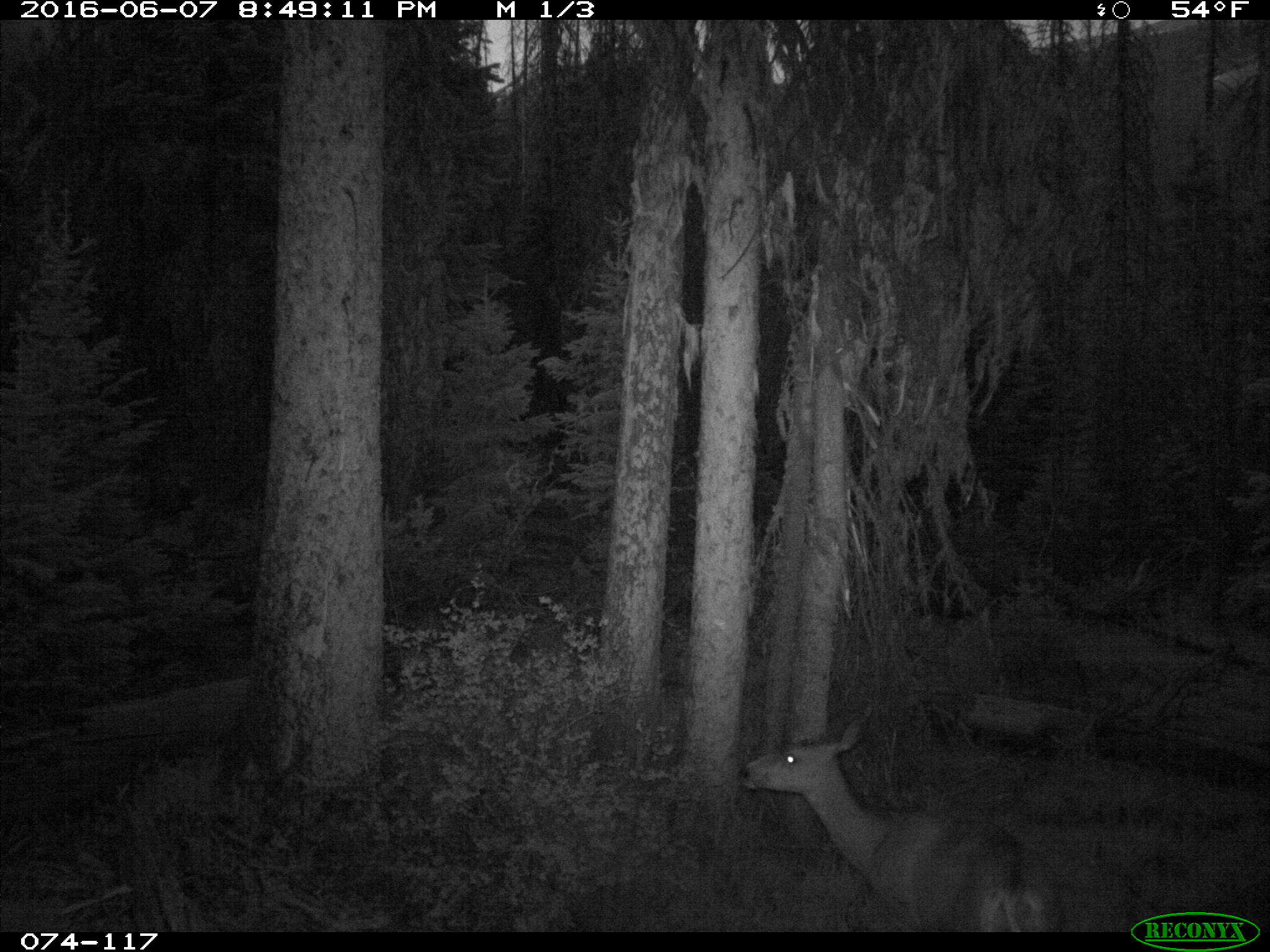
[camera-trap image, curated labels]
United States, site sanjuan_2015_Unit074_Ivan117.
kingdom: Animalia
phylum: Chordata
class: Mammalia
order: Artiodactyla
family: Cervidae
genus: Odocoileus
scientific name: Odocoileus hemionus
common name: mule deer